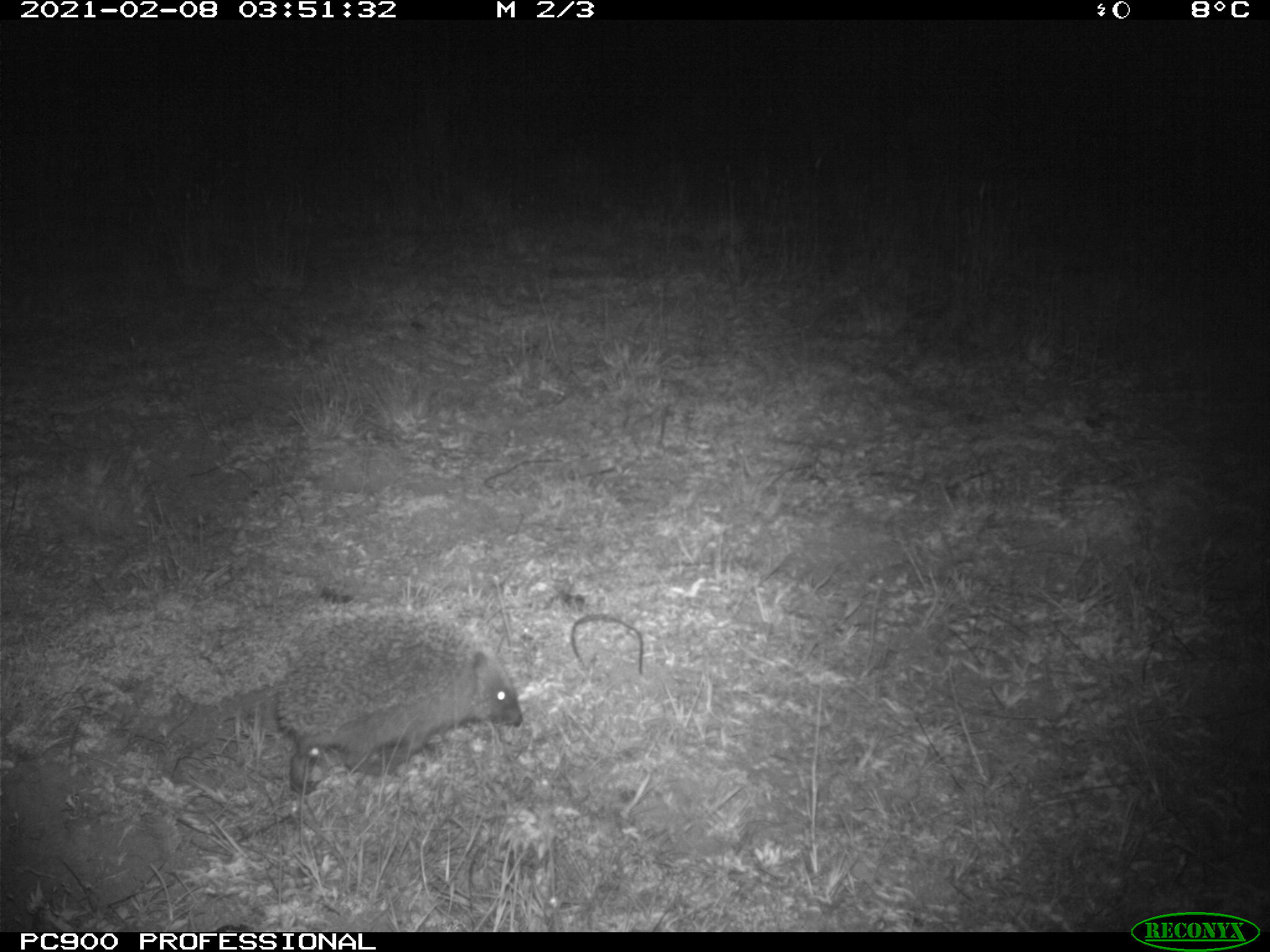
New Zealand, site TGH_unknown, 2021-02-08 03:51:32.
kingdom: Animalia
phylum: Chordata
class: Mammalia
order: Eulipotyphla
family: Erinaceidae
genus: Erinaceus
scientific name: Erinaceus europaeus europaeus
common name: european hedgehog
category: hedgehog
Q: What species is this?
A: Hedgehog (european hedgehog) (Erinaceus europaeus europaeus).